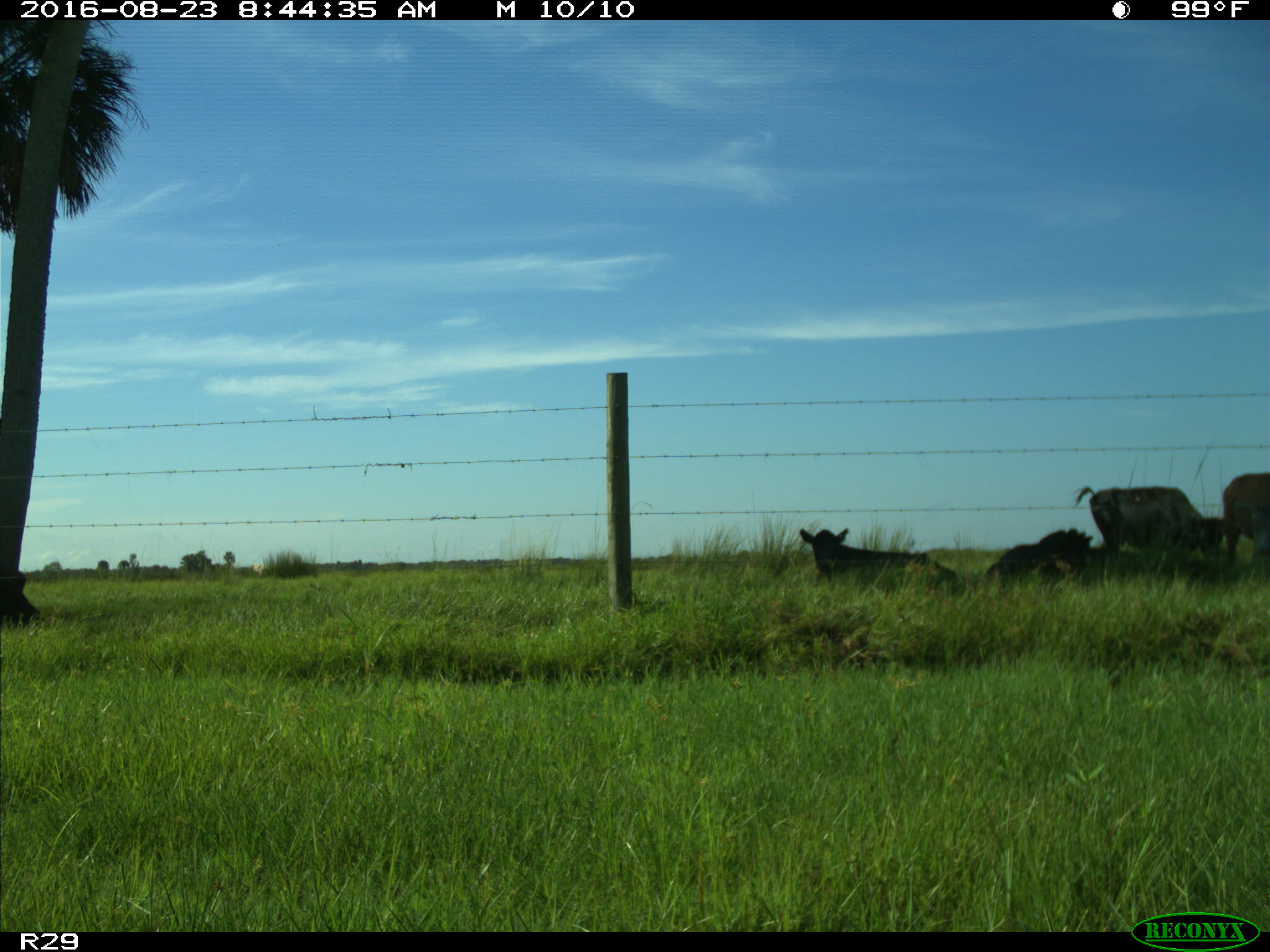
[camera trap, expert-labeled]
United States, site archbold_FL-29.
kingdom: Animalia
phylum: Chordata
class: Mammalia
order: Artiodactyla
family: Bovidae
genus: Bos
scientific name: Bos taurus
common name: domestic cow